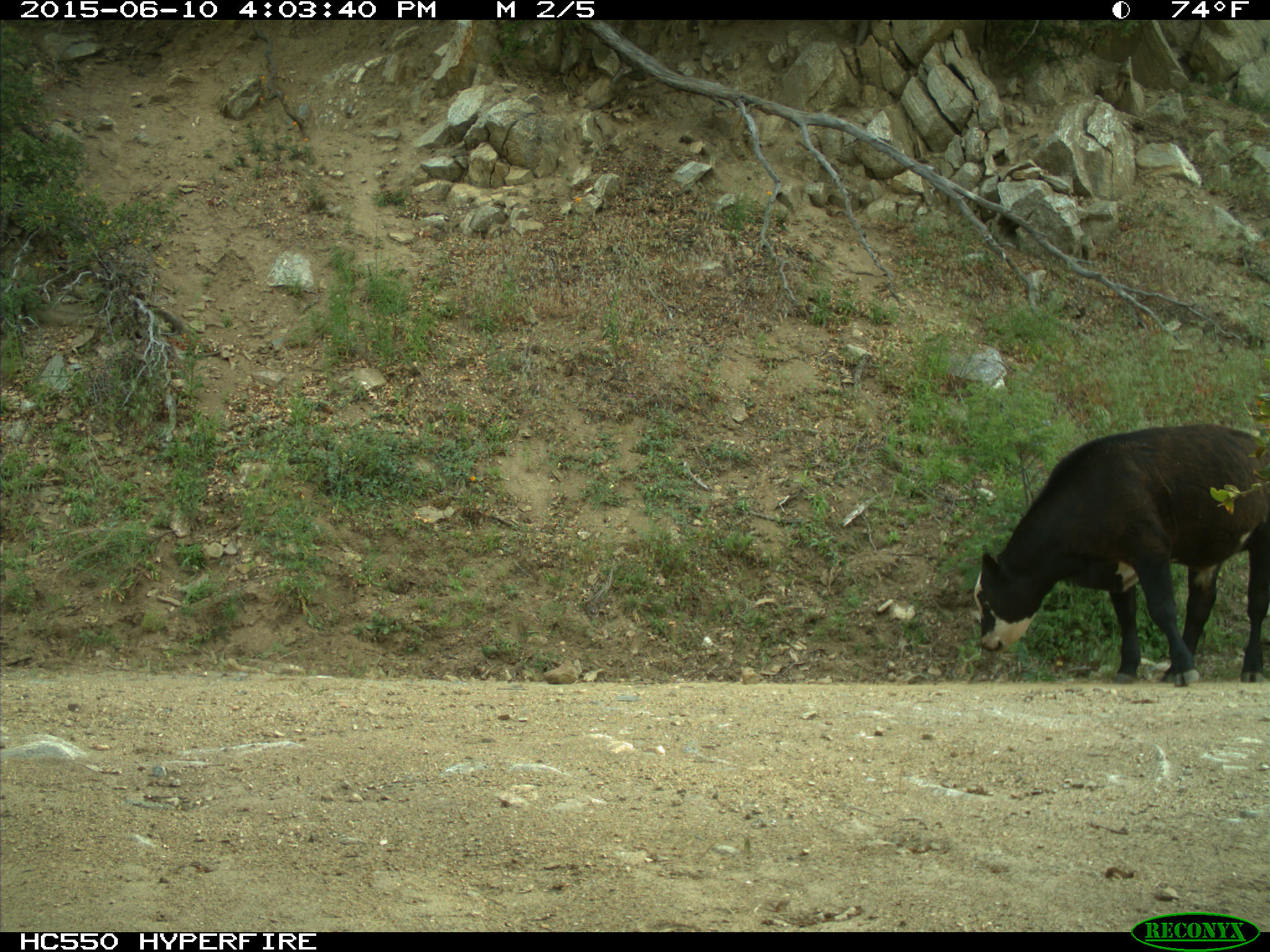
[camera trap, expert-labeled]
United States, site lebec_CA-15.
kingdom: Animalia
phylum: Chordata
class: Mammalia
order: Artiodactyla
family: Bovidae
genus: Bos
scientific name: Bos taurus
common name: domestic cow